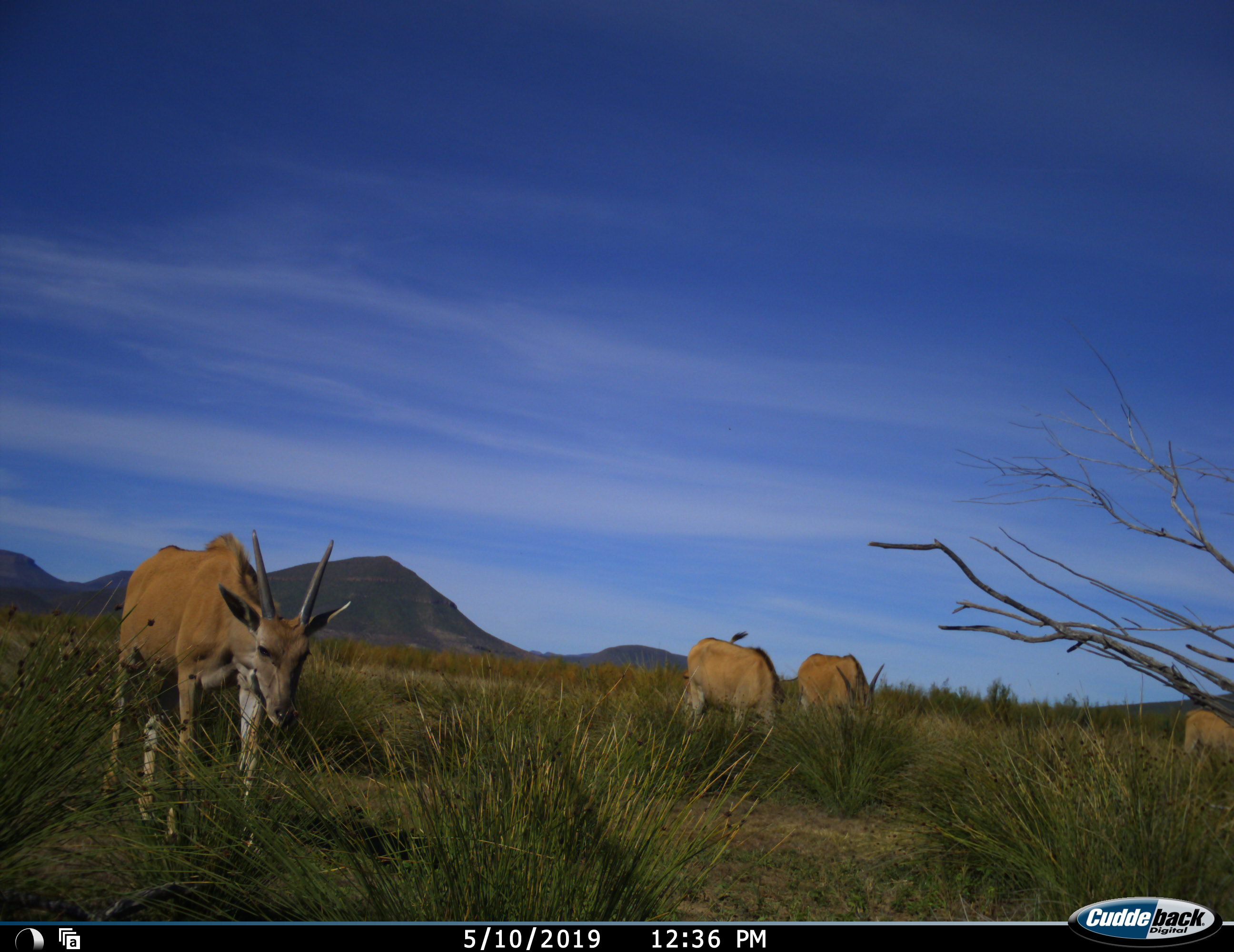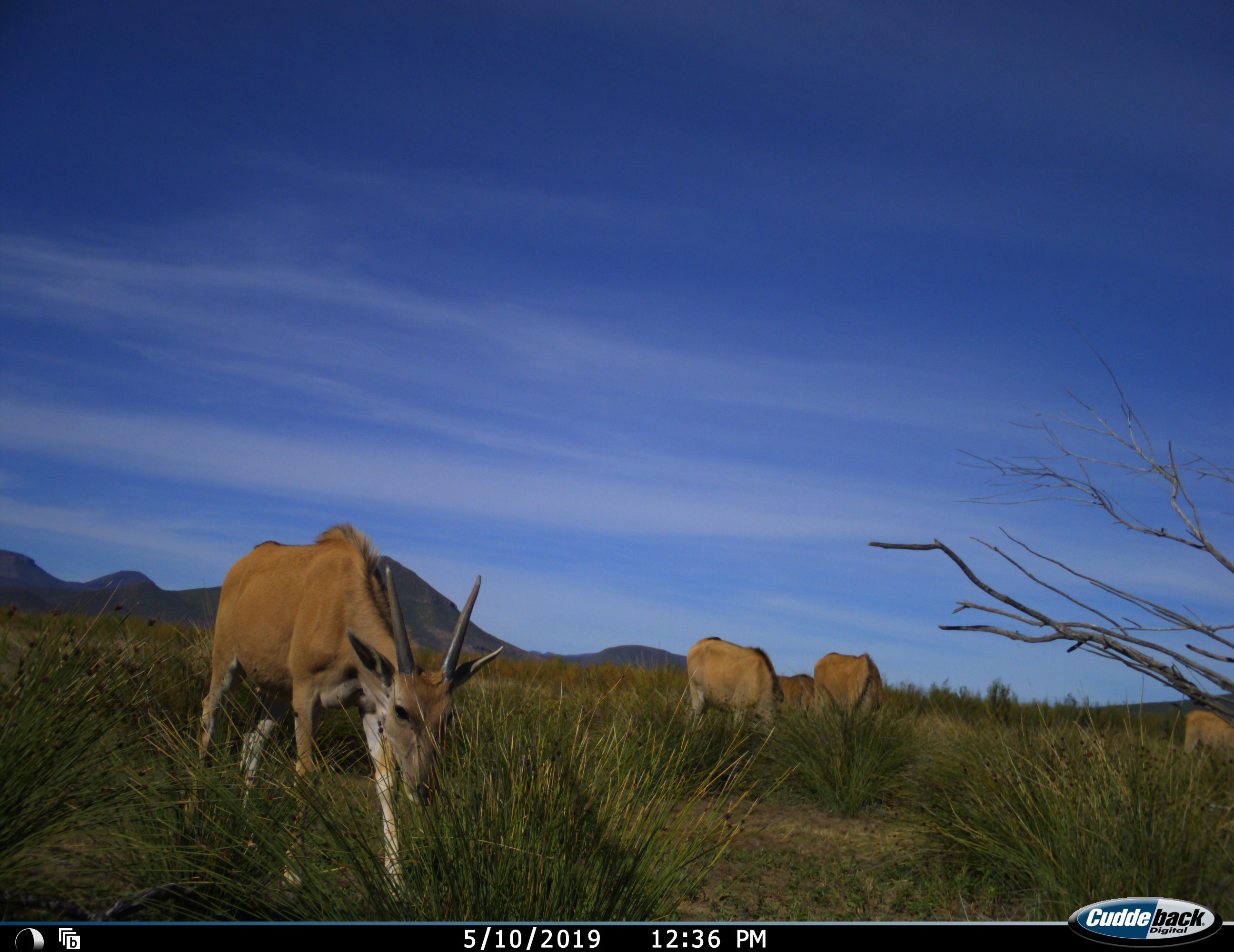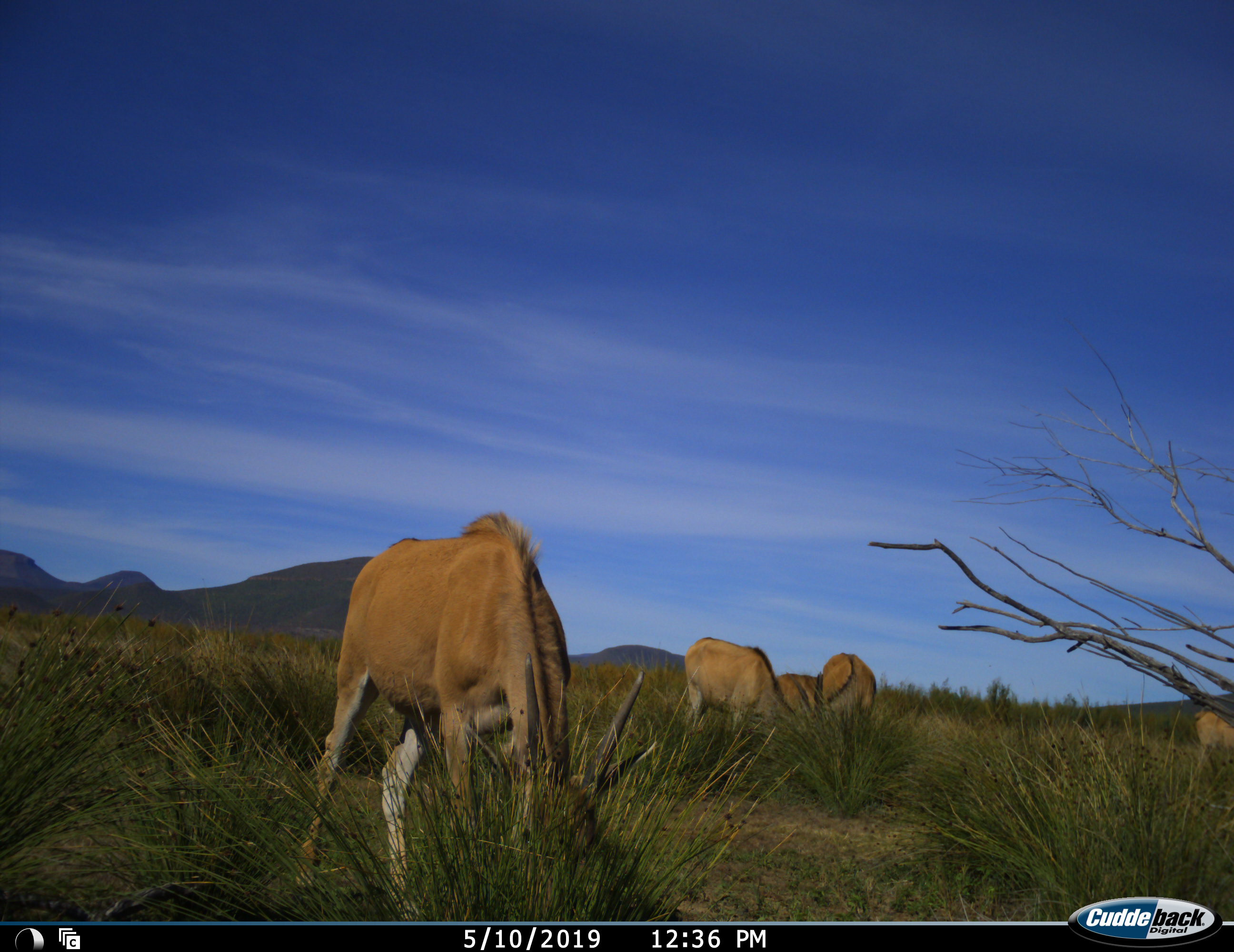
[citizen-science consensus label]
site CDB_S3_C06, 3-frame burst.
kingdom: Animalia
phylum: Chordata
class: Mammalia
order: Artiodactyla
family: Bovidae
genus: Tragelaphus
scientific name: Tragelaphus oryx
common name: eland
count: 5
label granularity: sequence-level